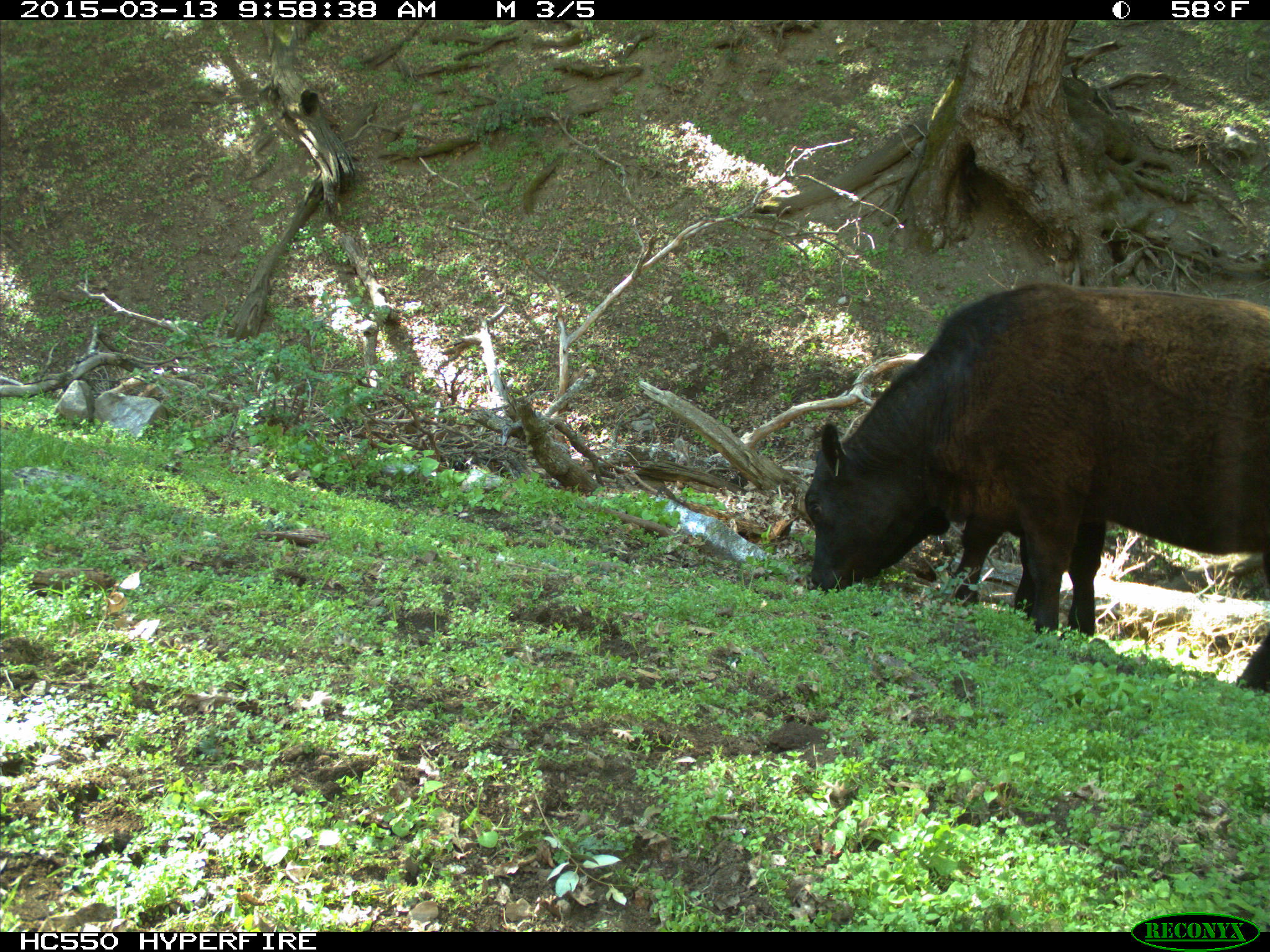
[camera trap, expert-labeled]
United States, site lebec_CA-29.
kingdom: Animalia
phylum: Chordata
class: Mammalia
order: Artiodactyla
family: Bovidae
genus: Bos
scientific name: Bos taurus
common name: domestic cow